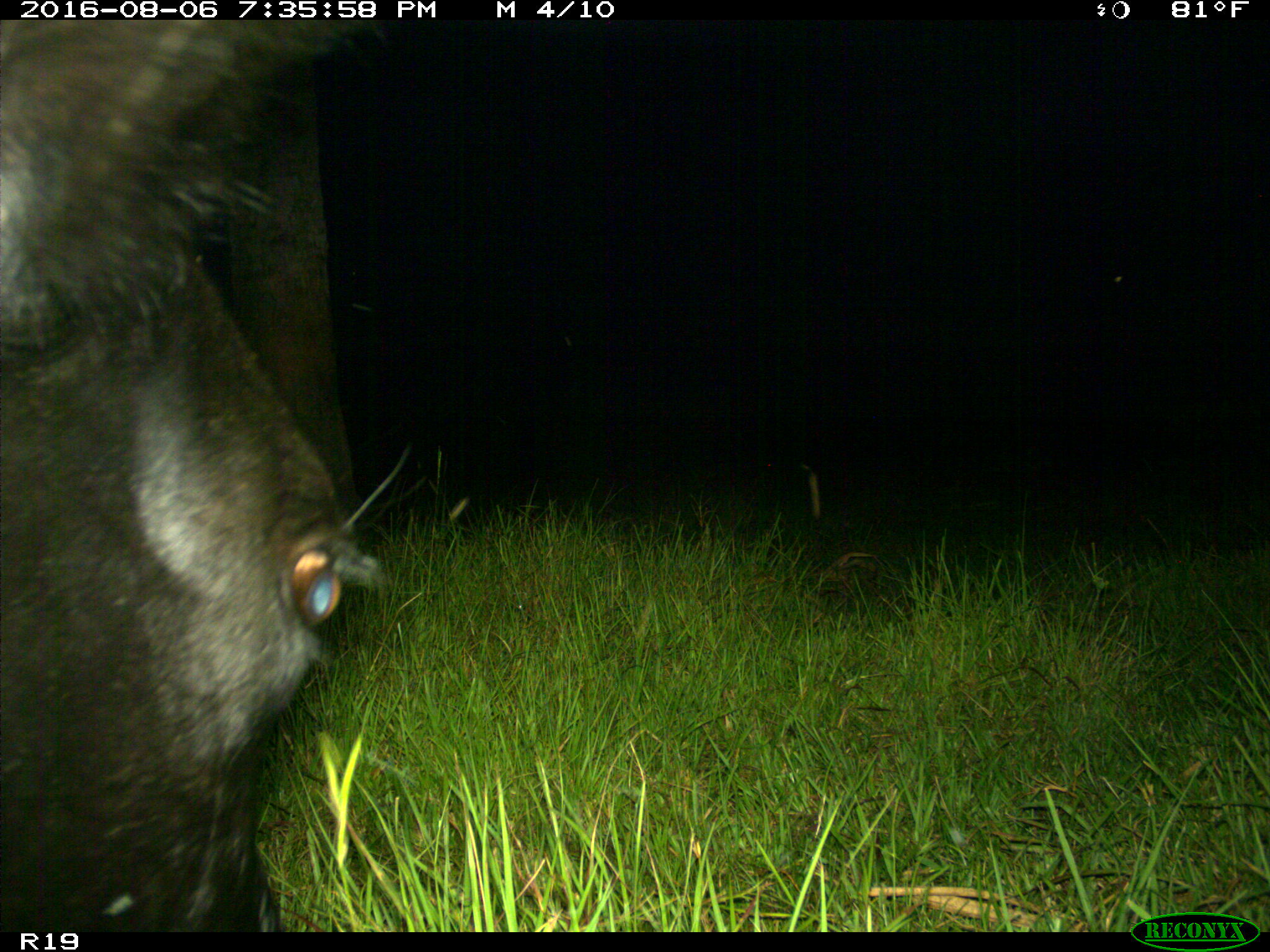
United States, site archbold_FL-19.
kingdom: Animalia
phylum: Chordata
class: Mammalia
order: Artiodactyla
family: Bovidae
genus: Bos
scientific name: Bos taurus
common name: domestic cow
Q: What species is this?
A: Bos taurus (domestic cow).